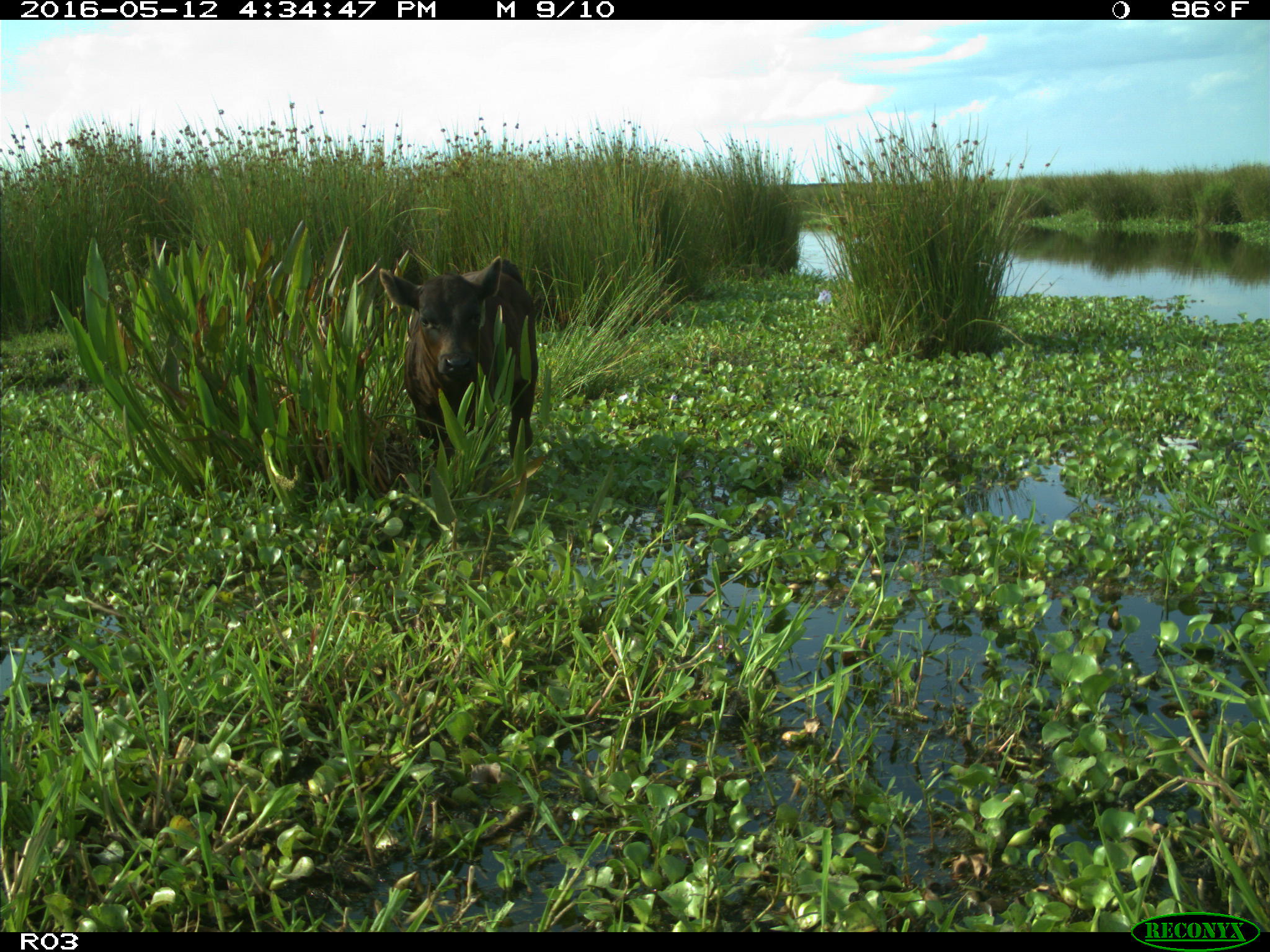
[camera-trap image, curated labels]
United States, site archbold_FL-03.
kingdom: Animalia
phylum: Chordata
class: Mammalia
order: Artiodactyla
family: Bovidae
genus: Bos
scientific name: Bos taurus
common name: domestic cow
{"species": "Bos taurus (domestic cow)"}